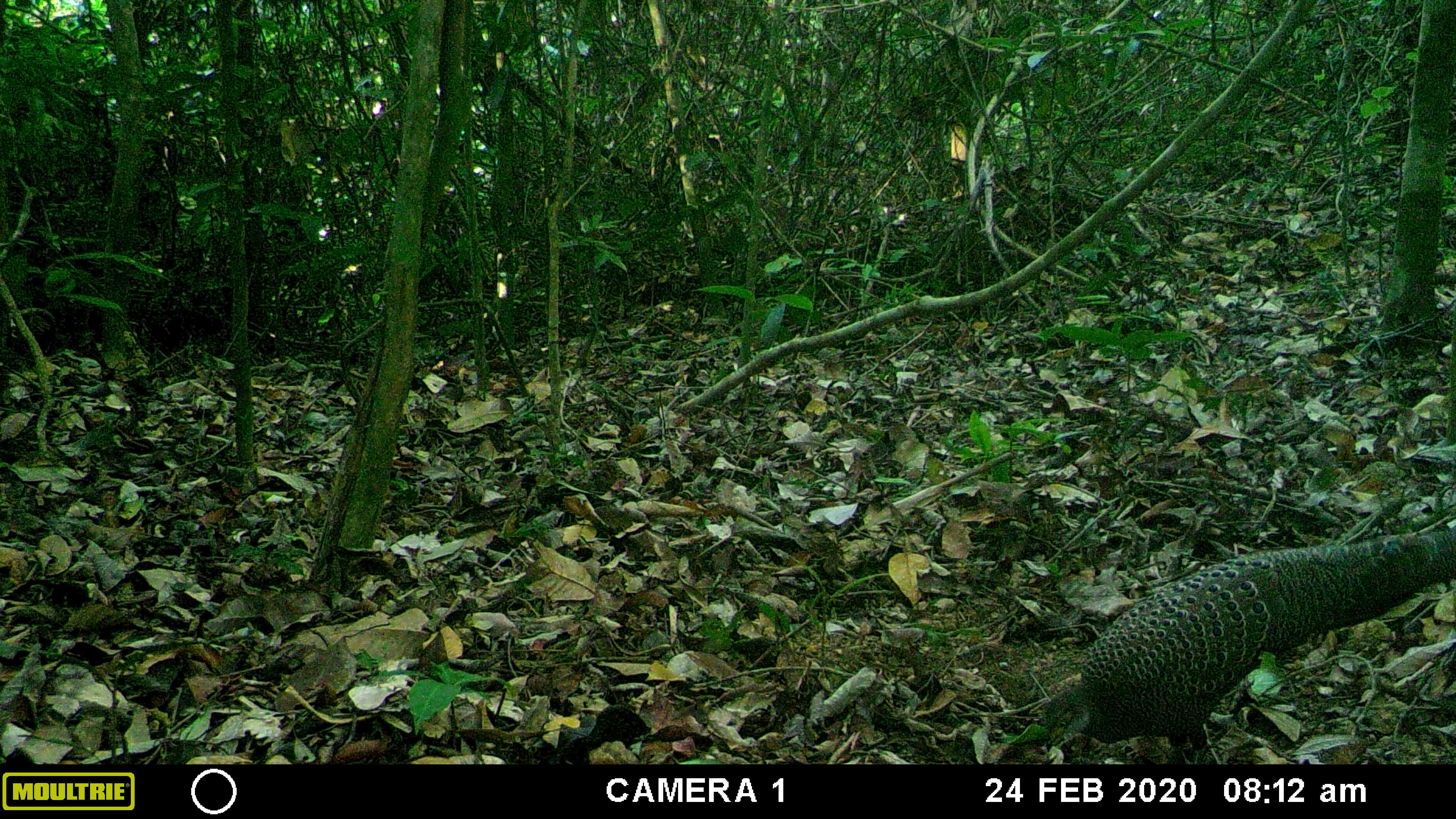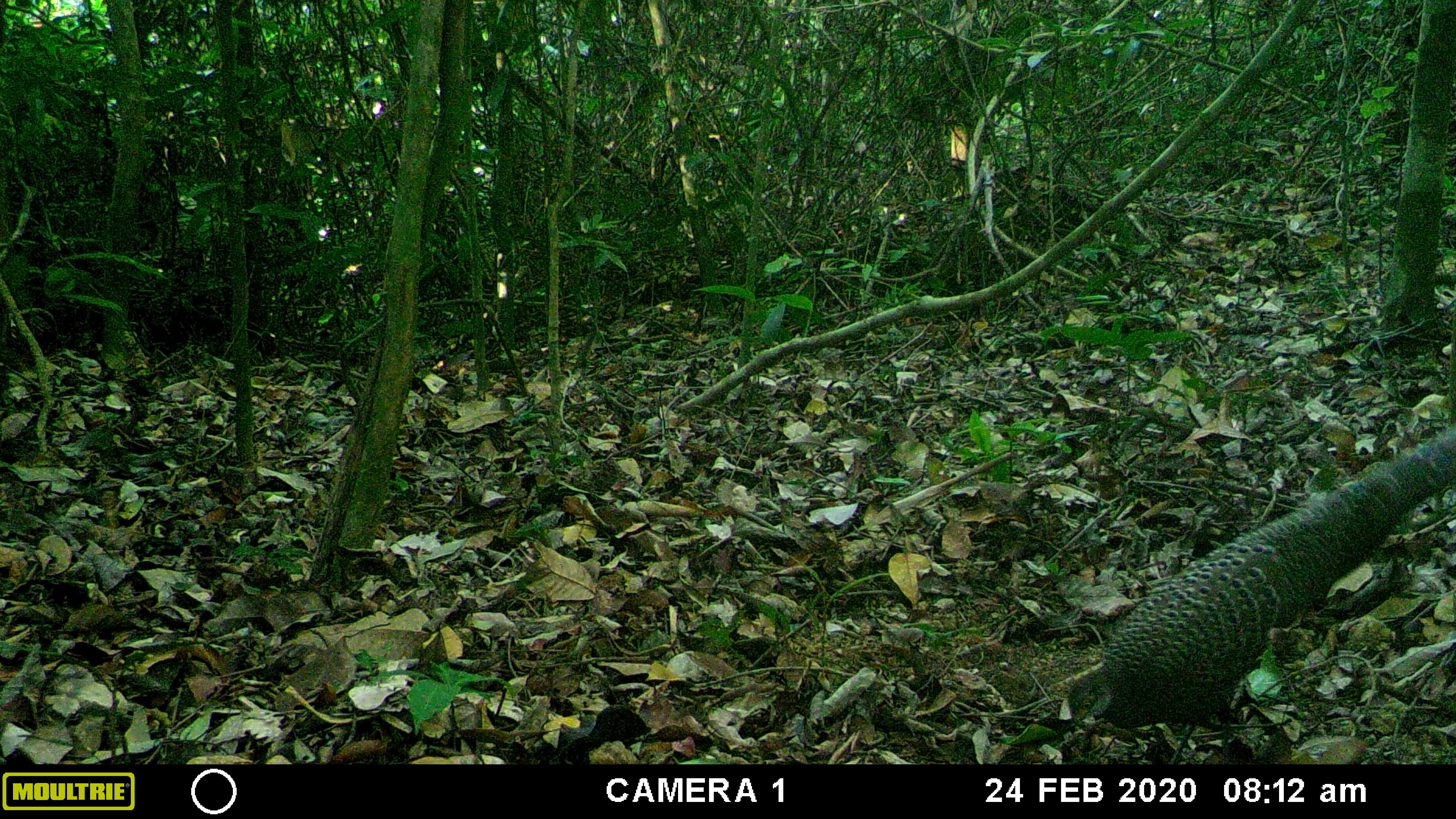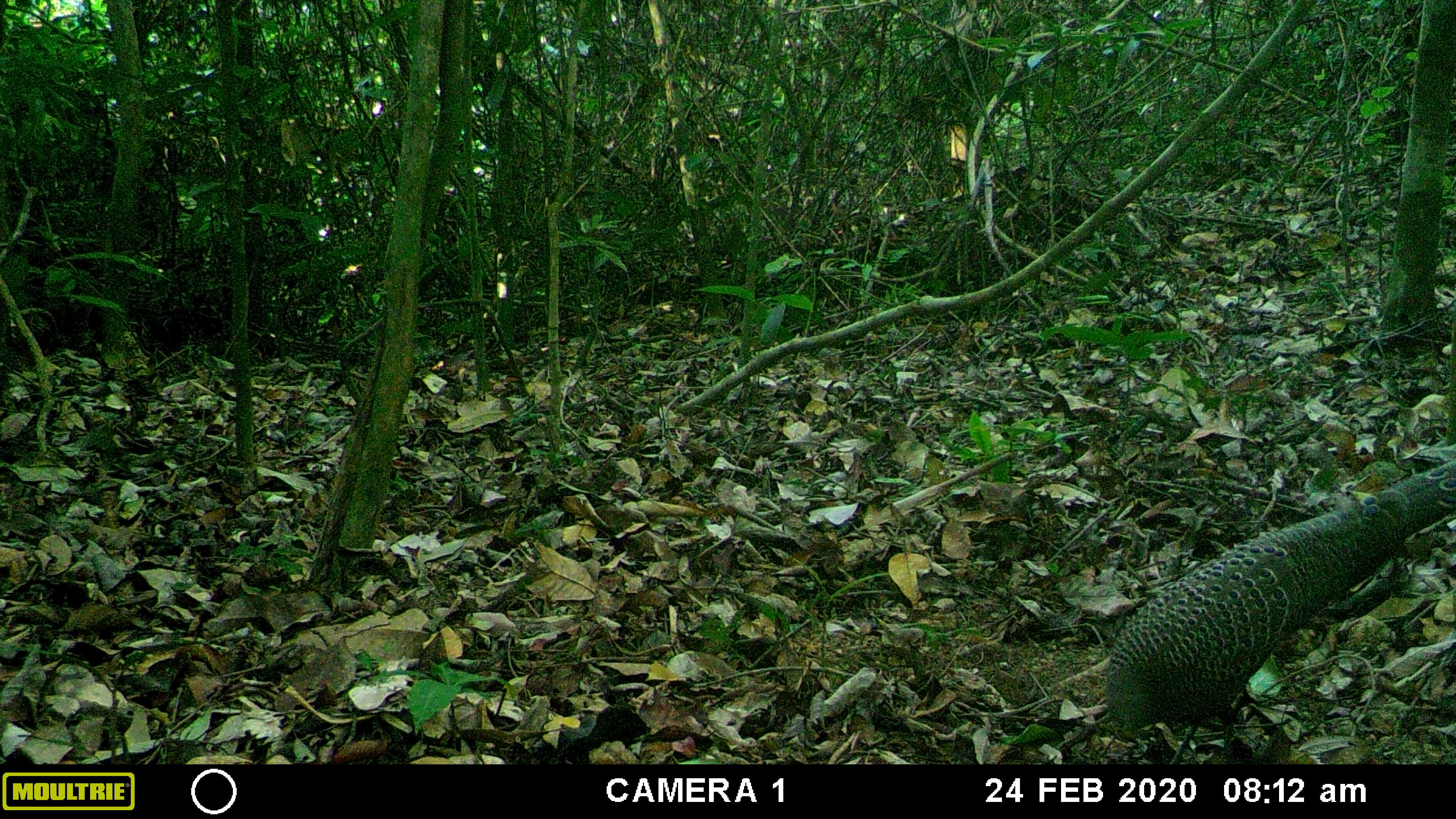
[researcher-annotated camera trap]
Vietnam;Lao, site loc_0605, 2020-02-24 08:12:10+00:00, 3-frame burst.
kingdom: Animalia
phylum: Chordata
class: Aves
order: Galliformes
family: Phasianidae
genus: Polyplectron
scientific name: Polyplectron bicalcaratum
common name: gray peacock-pheasant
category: grey peacock pheasant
Grey peacock pheasant (gray peacock-pheasant) (Polyplectron bicalcaratum). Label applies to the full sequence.